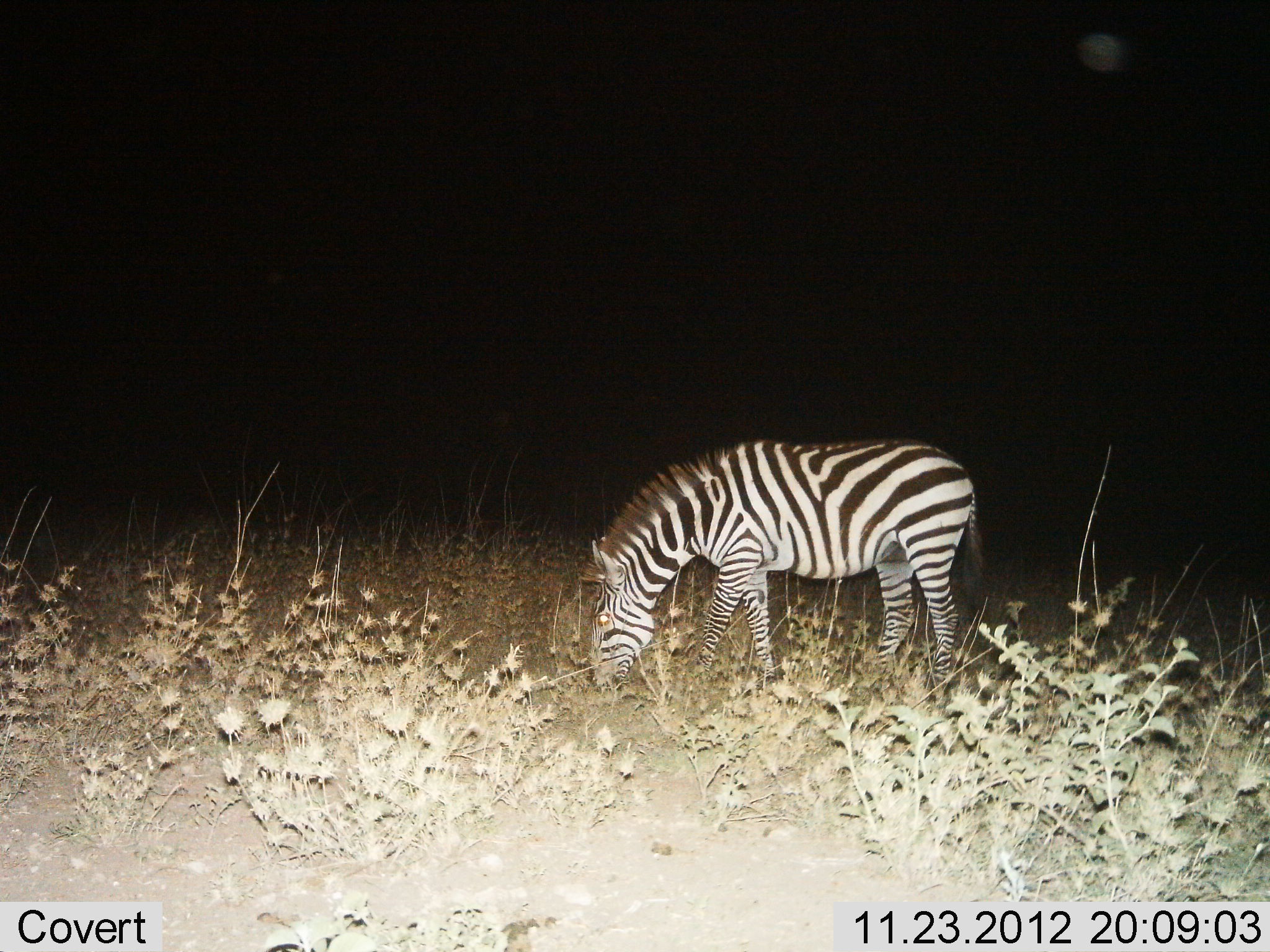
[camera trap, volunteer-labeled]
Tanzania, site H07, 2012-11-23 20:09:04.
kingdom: Animalia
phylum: Chordata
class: Mammalia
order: Perissodactyla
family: Equidae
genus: Equus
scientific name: Equus quagga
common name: plains zebra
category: zebra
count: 1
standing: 30%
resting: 0%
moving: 0%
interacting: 0%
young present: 0%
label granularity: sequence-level